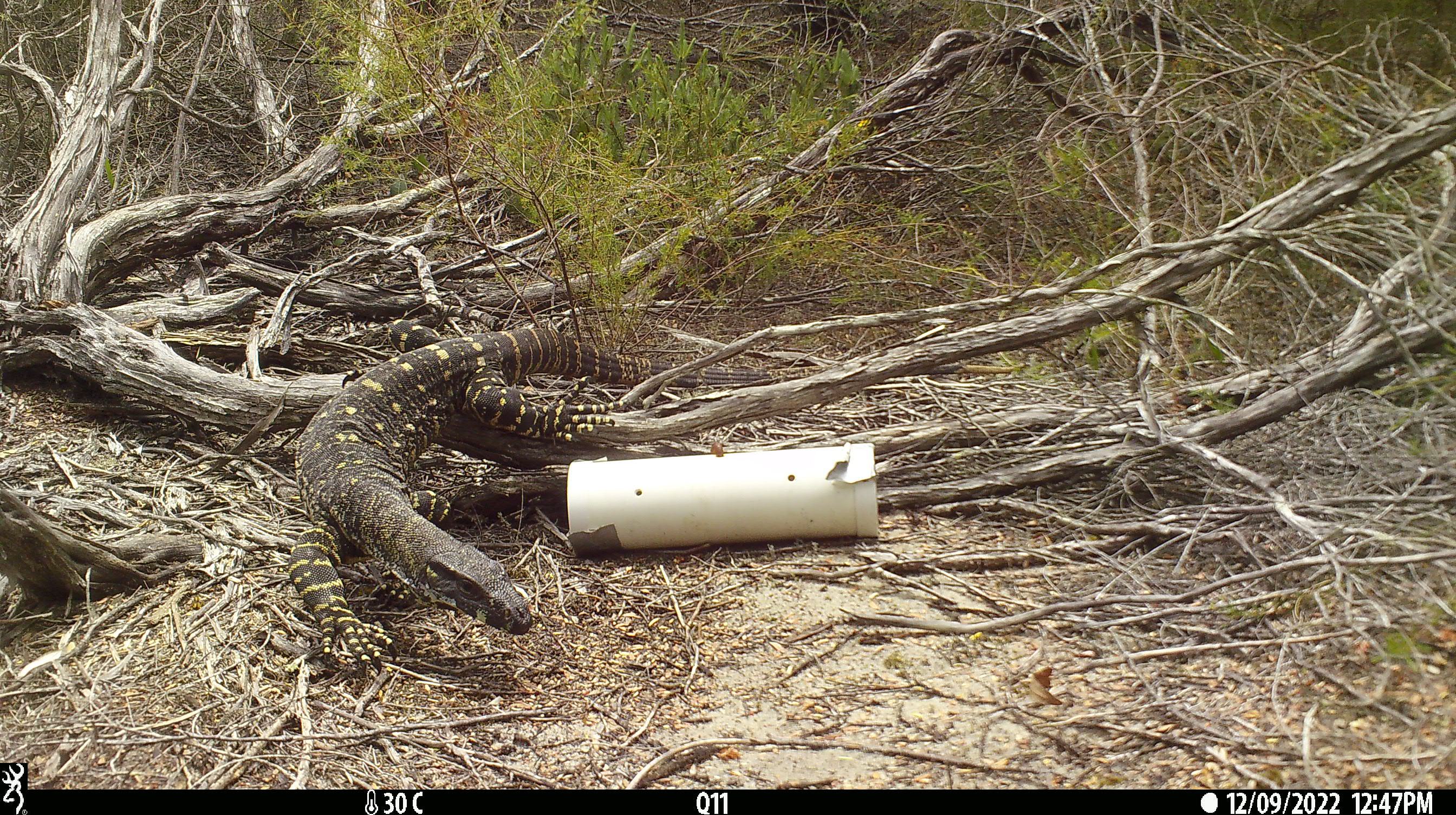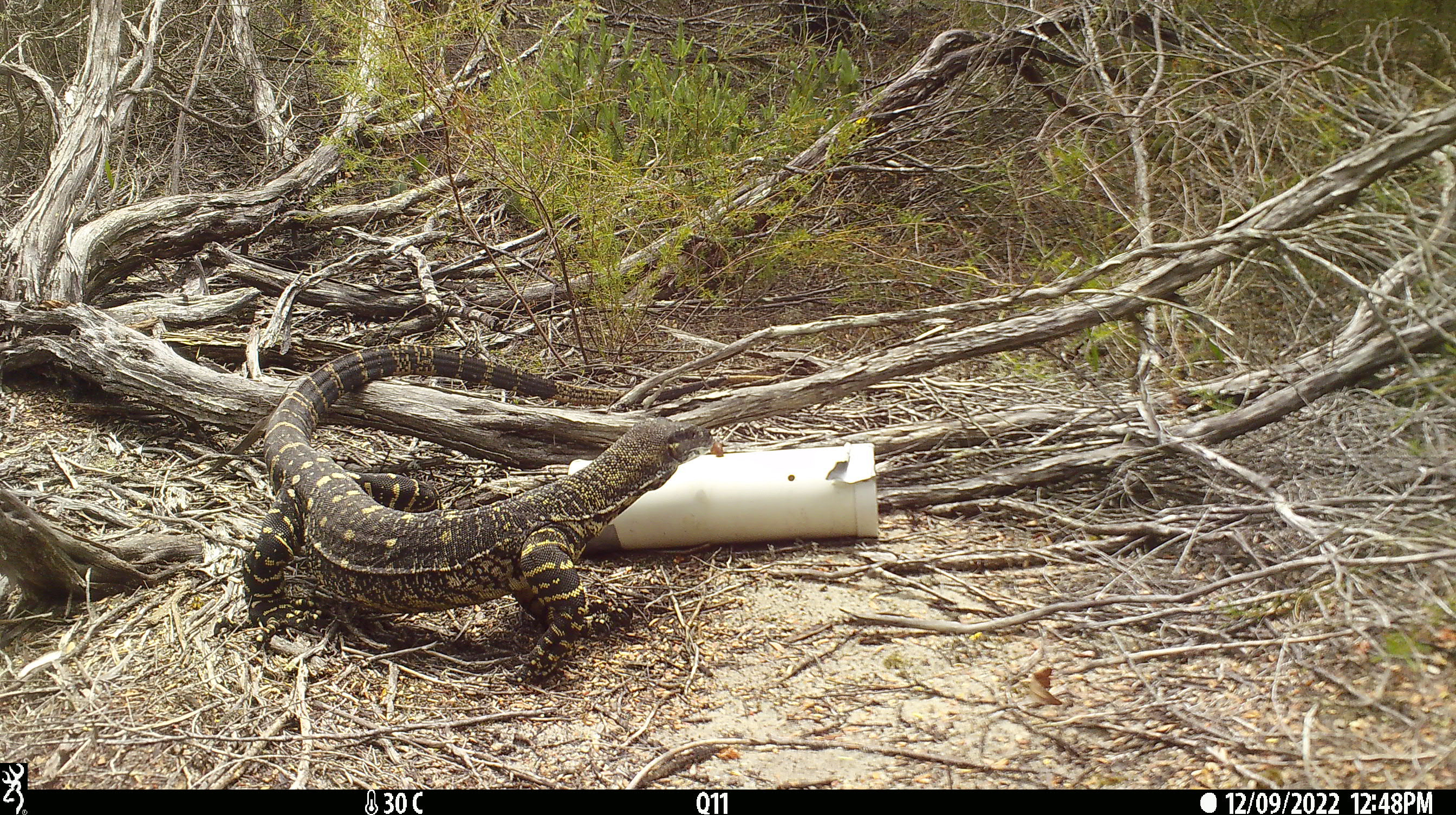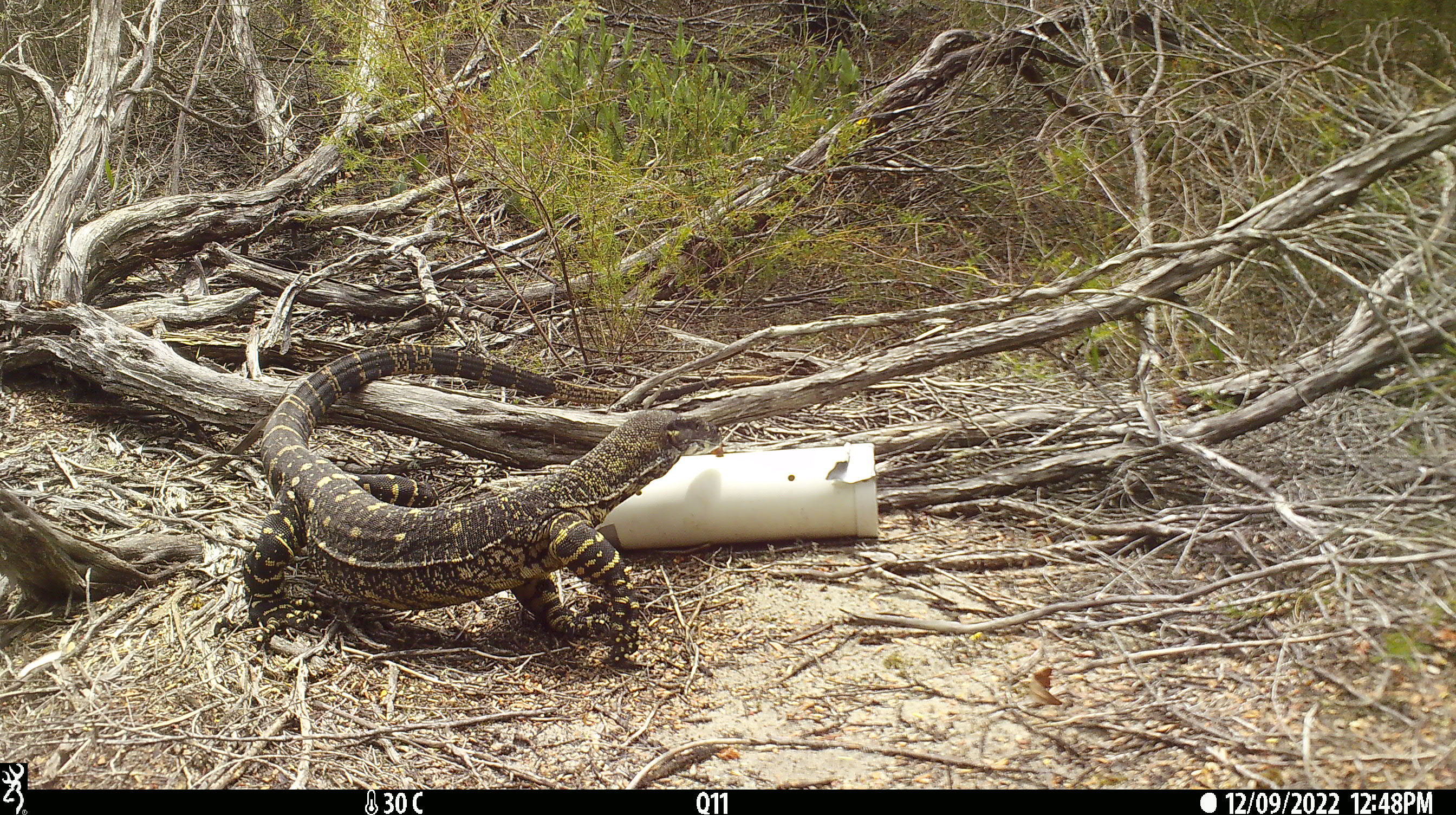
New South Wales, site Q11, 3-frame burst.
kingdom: Animalia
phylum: Chordata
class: Reptilia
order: Squamata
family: Varanidae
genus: Varanus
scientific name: Varanus varius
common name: lace monitor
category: goanna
Goanna (lace monitor) (Varanus varius).